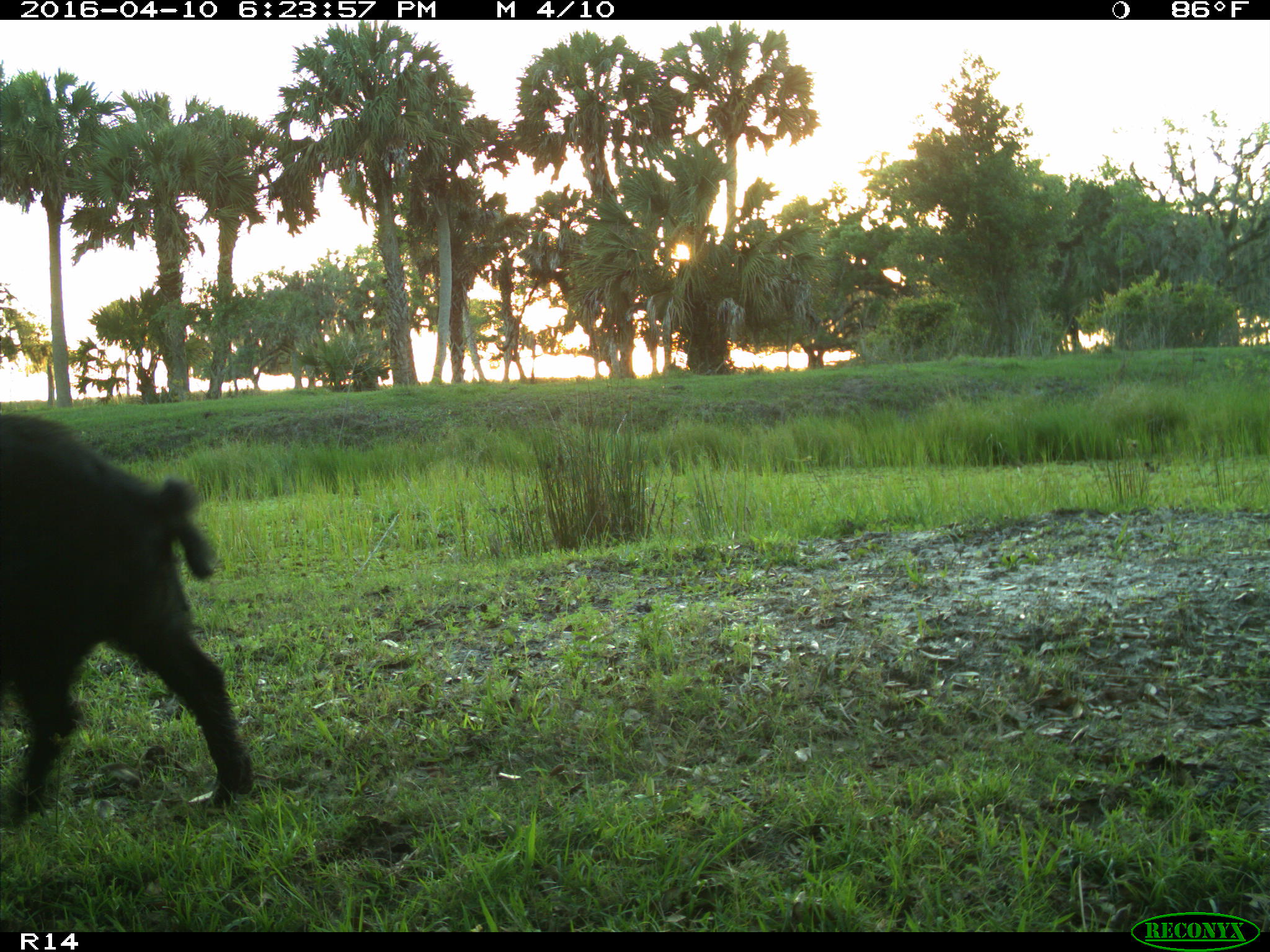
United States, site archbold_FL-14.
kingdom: Animalia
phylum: Chordata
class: Mammalia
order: Artiodactyla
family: Suidae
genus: Sus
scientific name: Sus scrofa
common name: wild boar